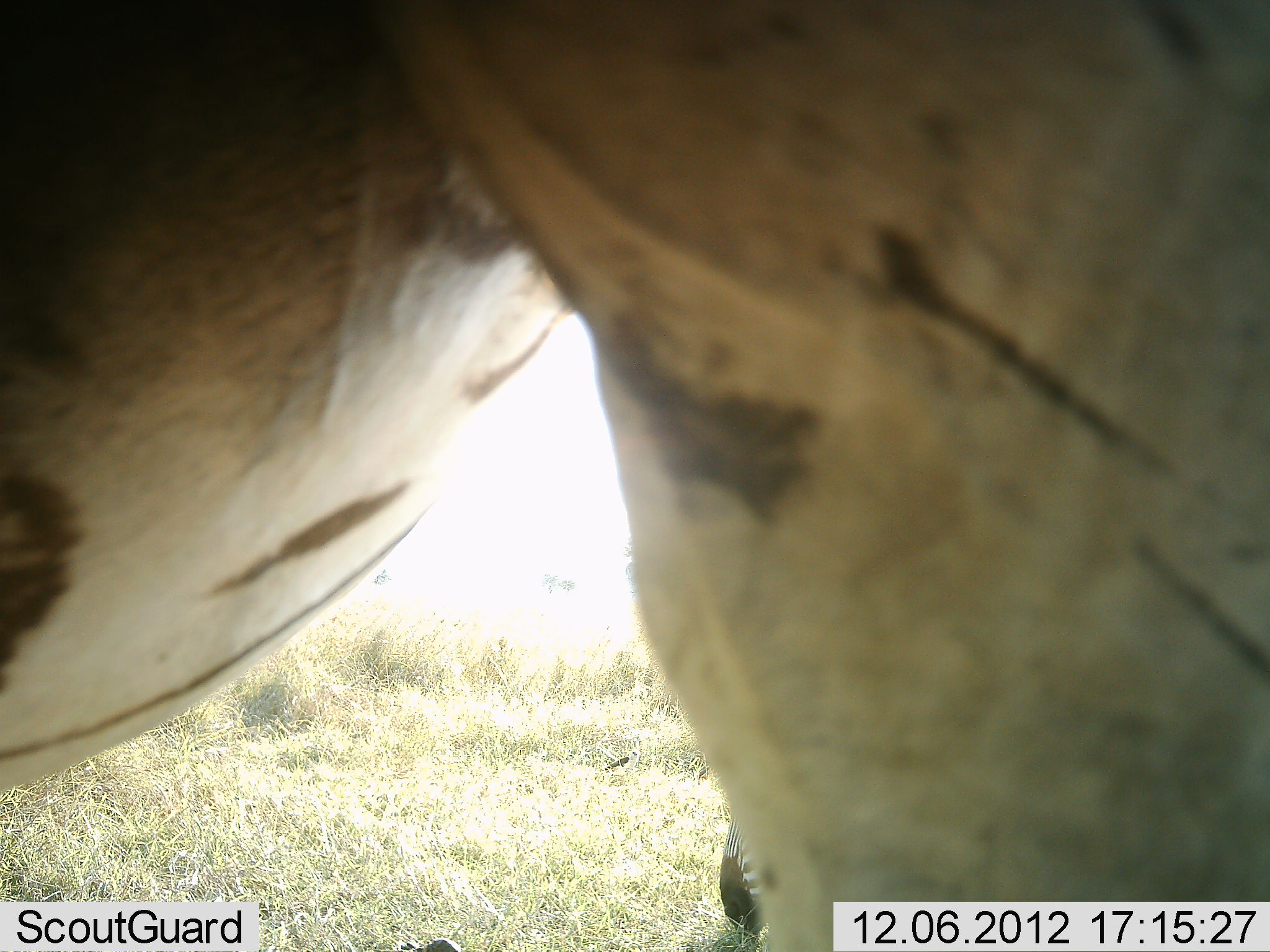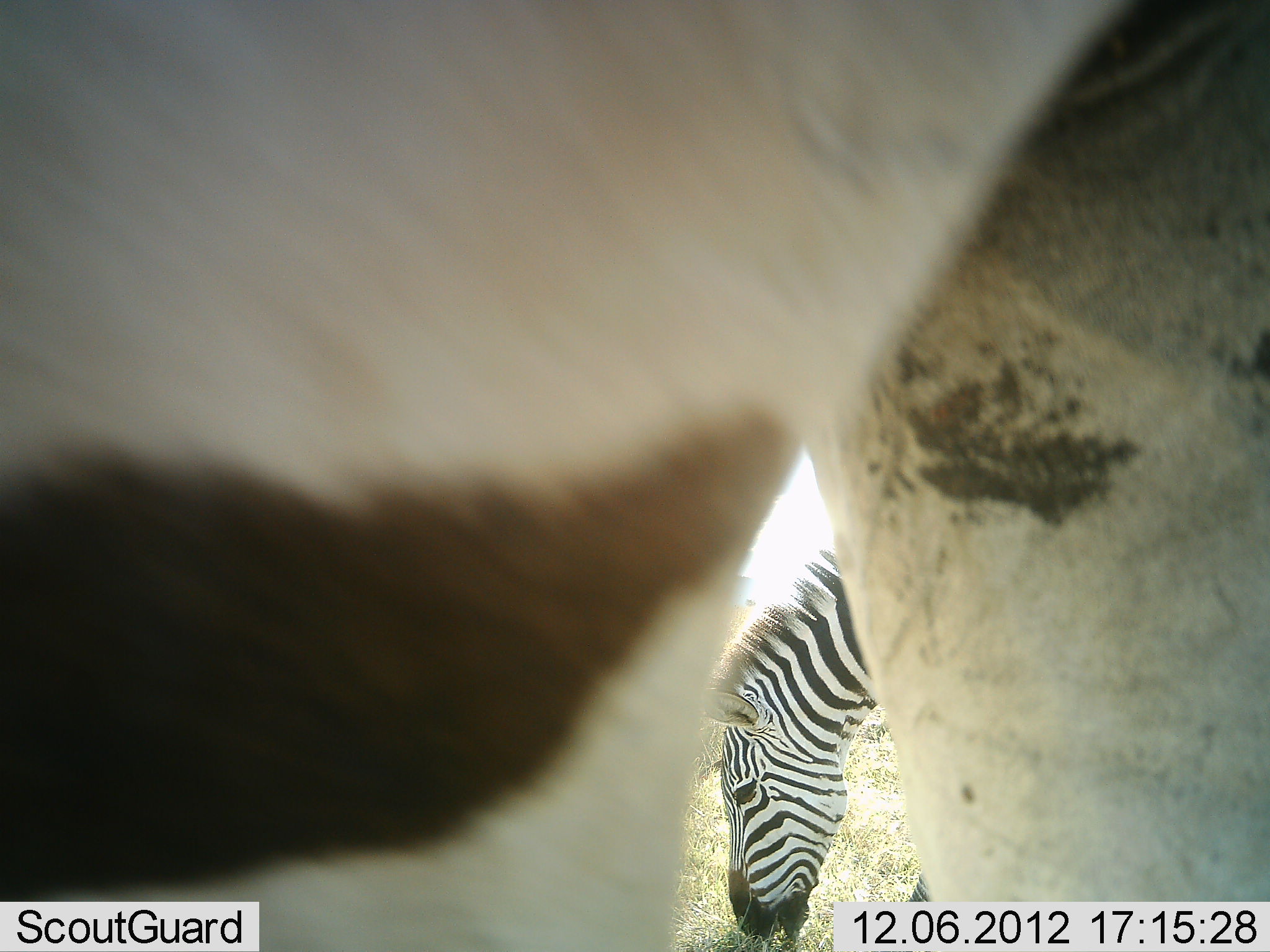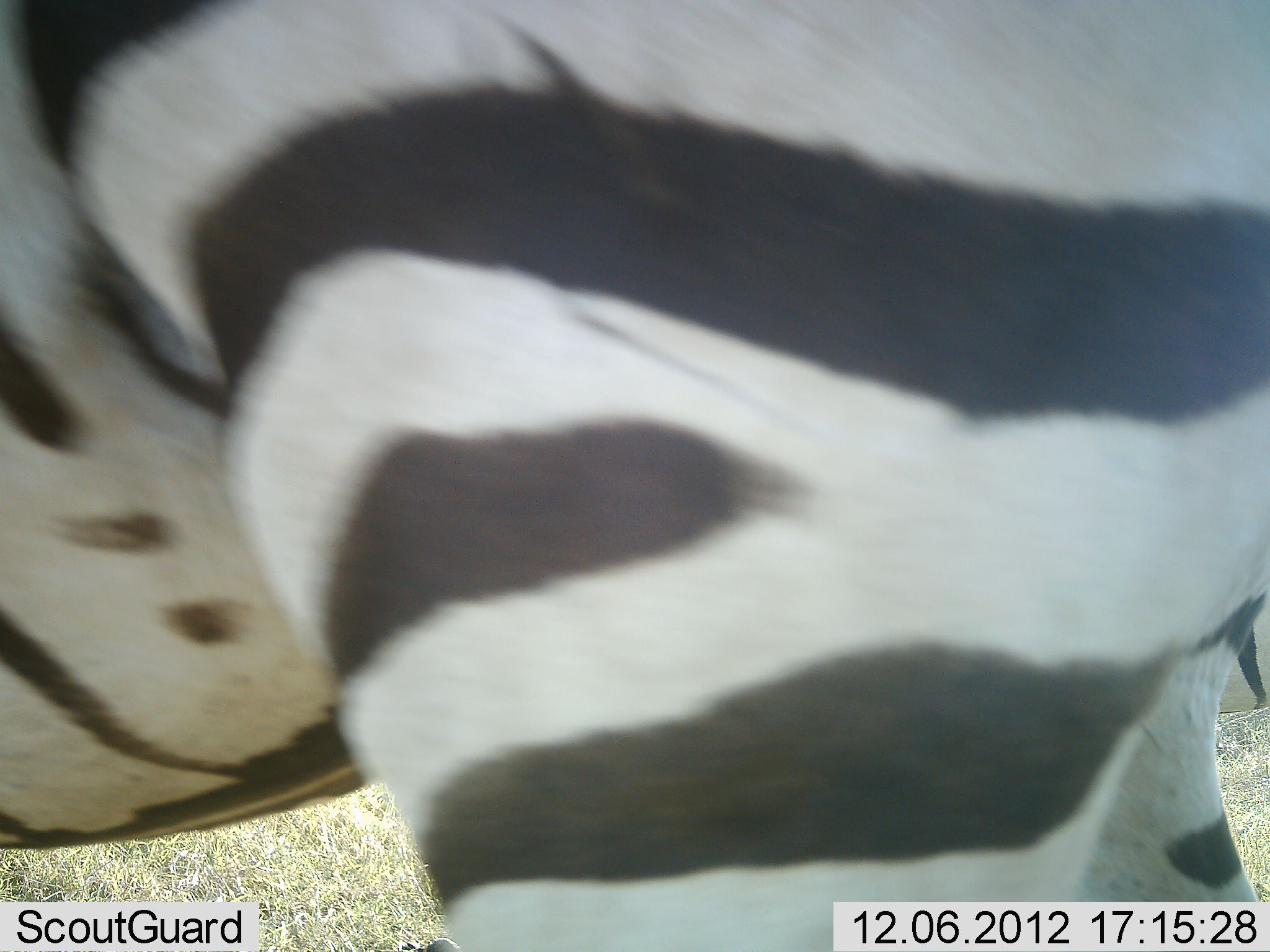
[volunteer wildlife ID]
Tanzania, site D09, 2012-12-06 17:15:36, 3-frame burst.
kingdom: Animalia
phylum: Chordata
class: Mammalia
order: Perissodactyla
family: Equidae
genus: Equus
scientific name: Equus quagga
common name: plains zebra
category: zebra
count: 2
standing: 50%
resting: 0%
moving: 60%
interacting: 0%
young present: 0%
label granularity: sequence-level